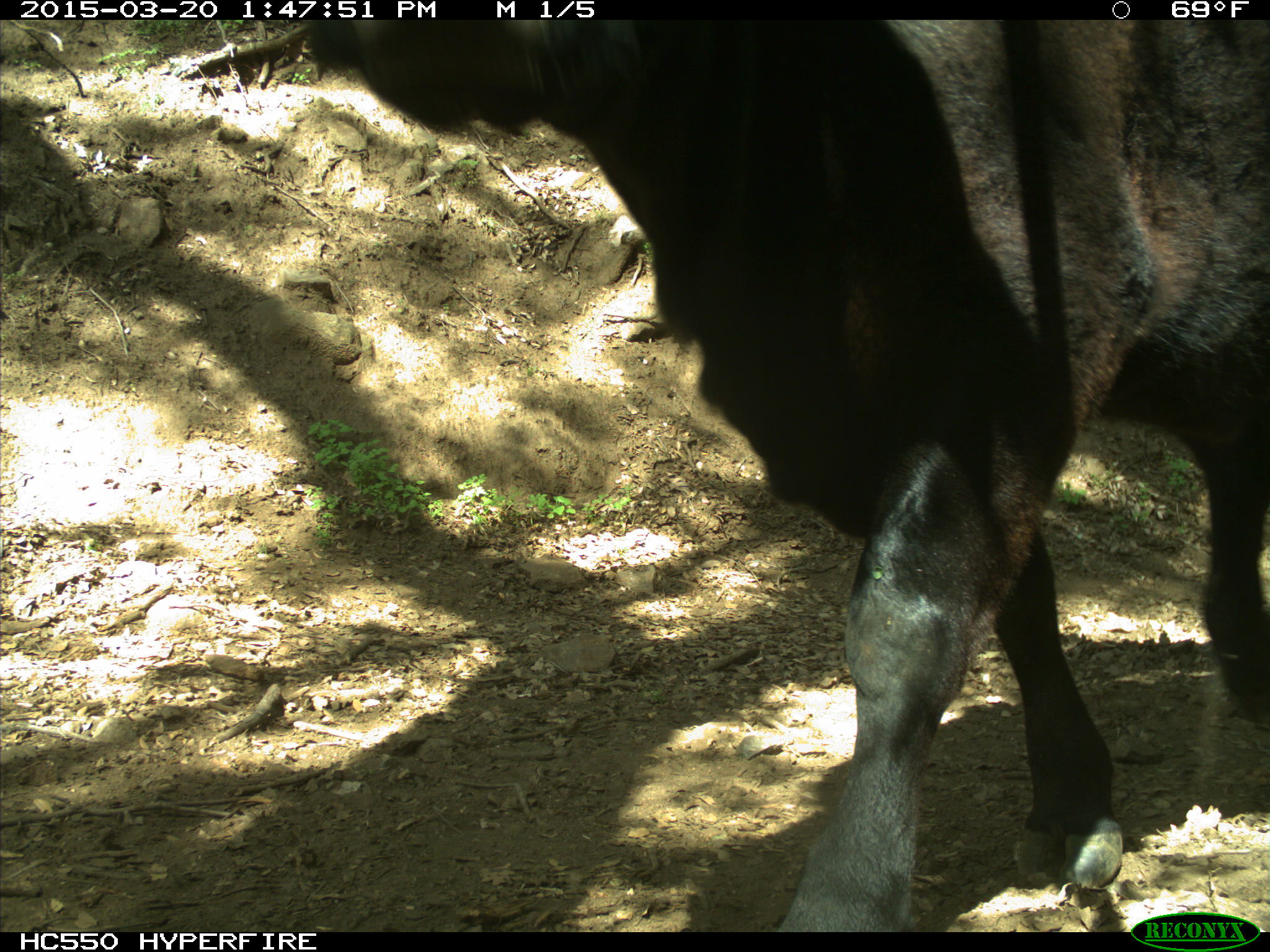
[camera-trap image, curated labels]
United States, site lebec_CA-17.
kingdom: Animalia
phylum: Chordata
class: Mammalia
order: Artiodactyla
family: Bovidae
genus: Bos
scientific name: Bos taurus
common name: domestic cow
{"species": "Bos taurus (domestic cow)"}